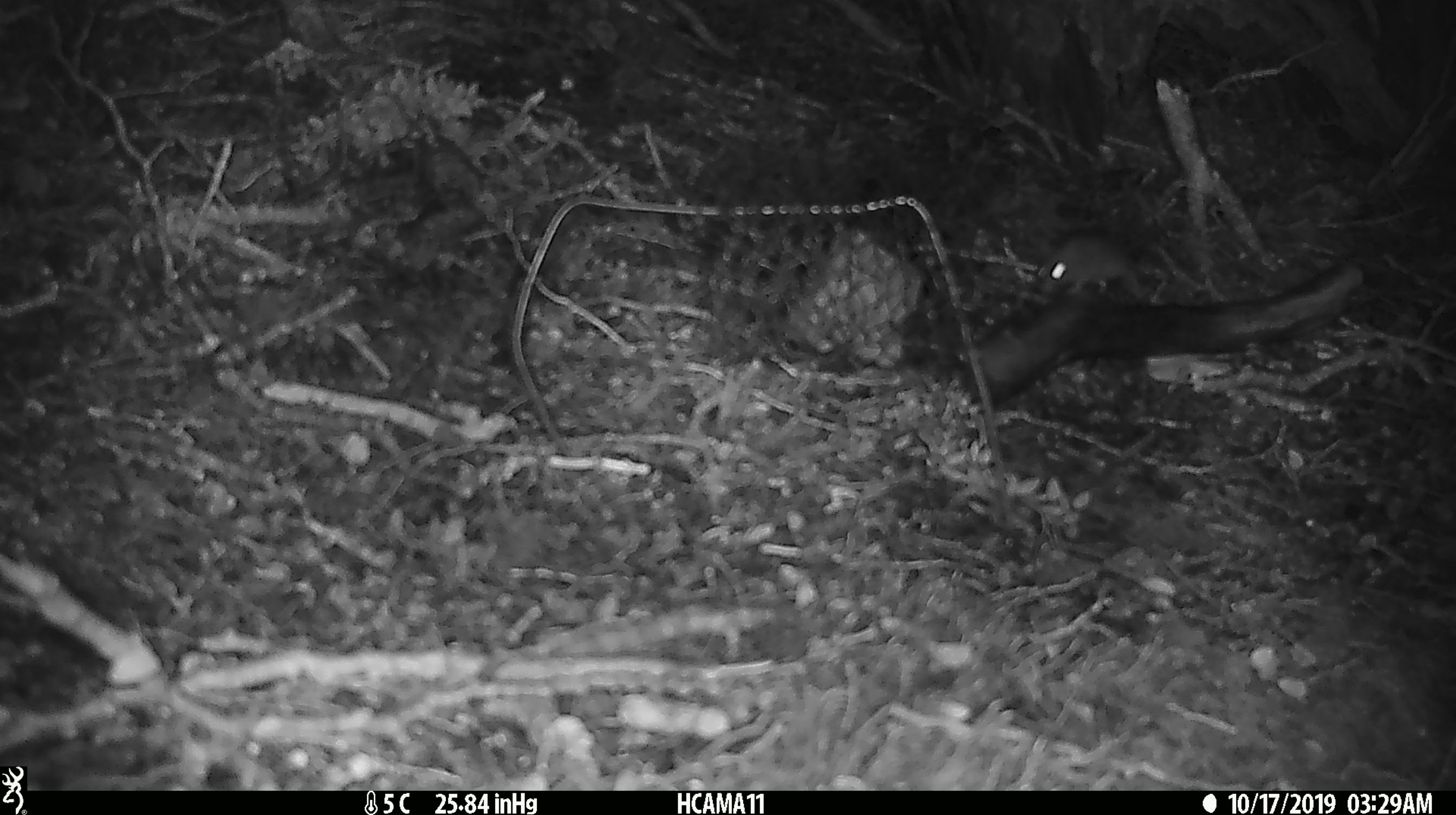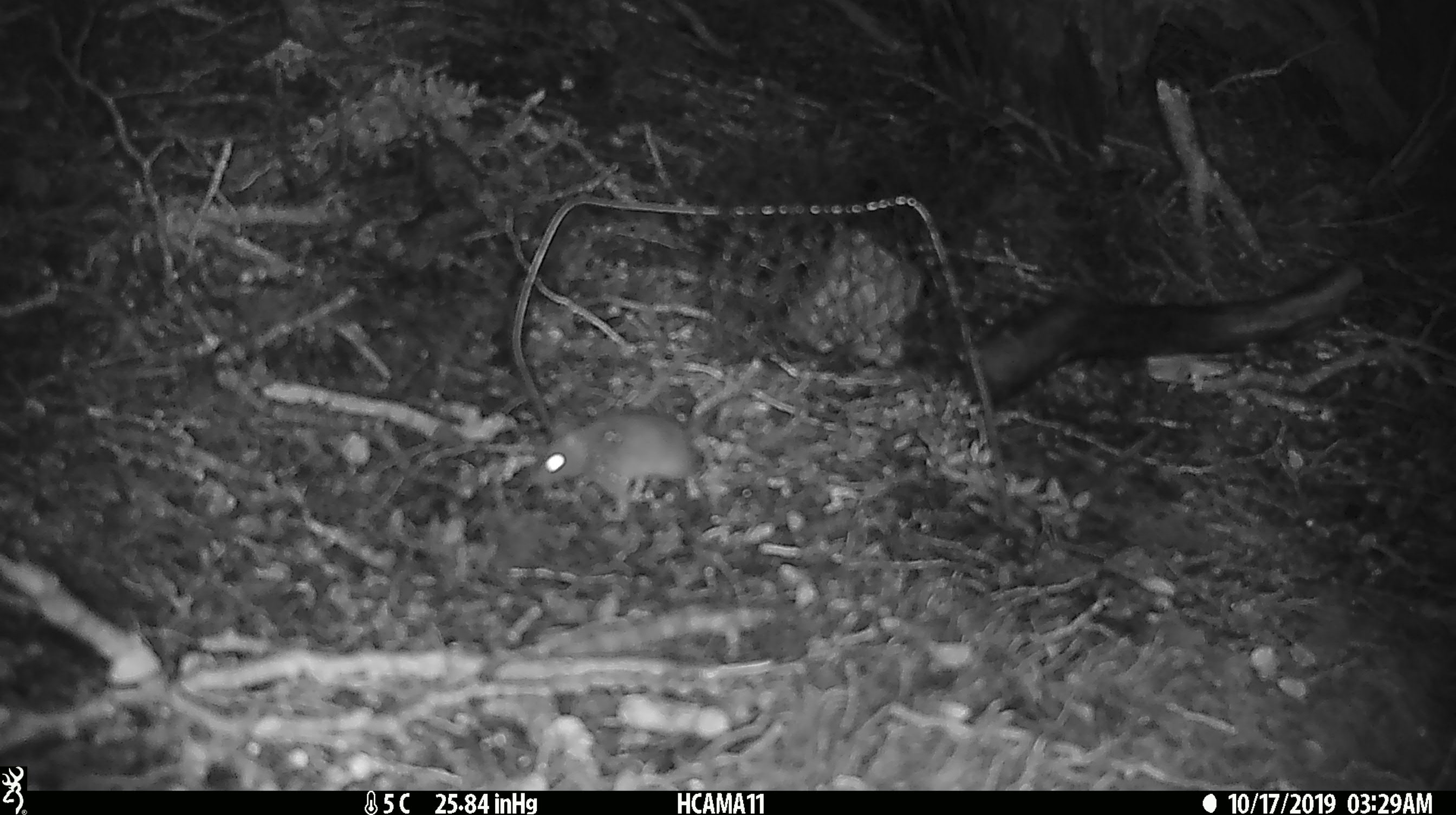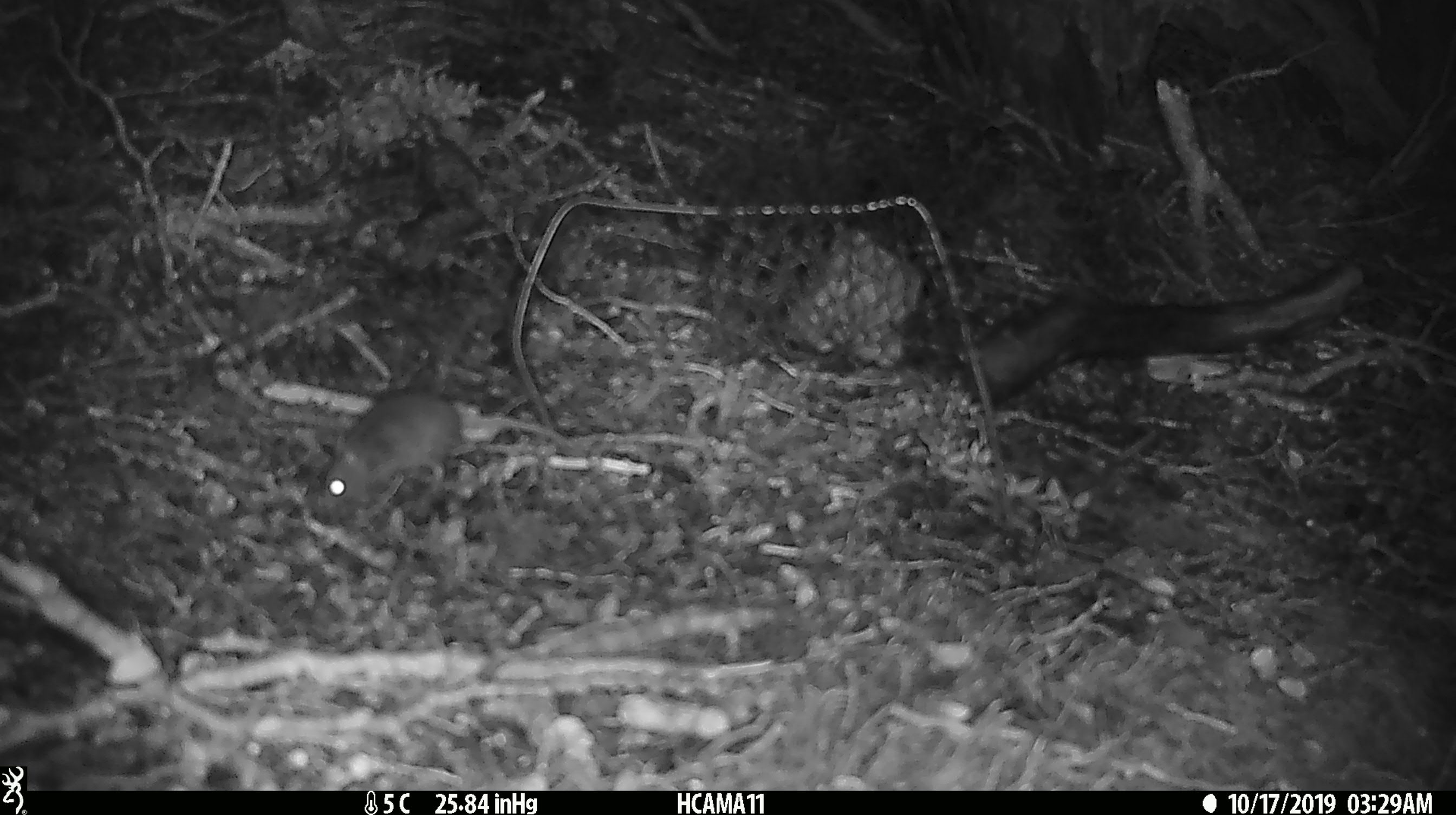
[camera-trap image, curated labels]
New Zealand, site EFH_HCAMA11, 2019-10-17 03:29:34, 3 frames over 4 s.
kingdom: Animalia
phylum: Chordata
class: Mammalia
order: Rodentia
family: Muridae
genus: Mus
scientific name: Mus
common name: mouse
Mouse (Mus).